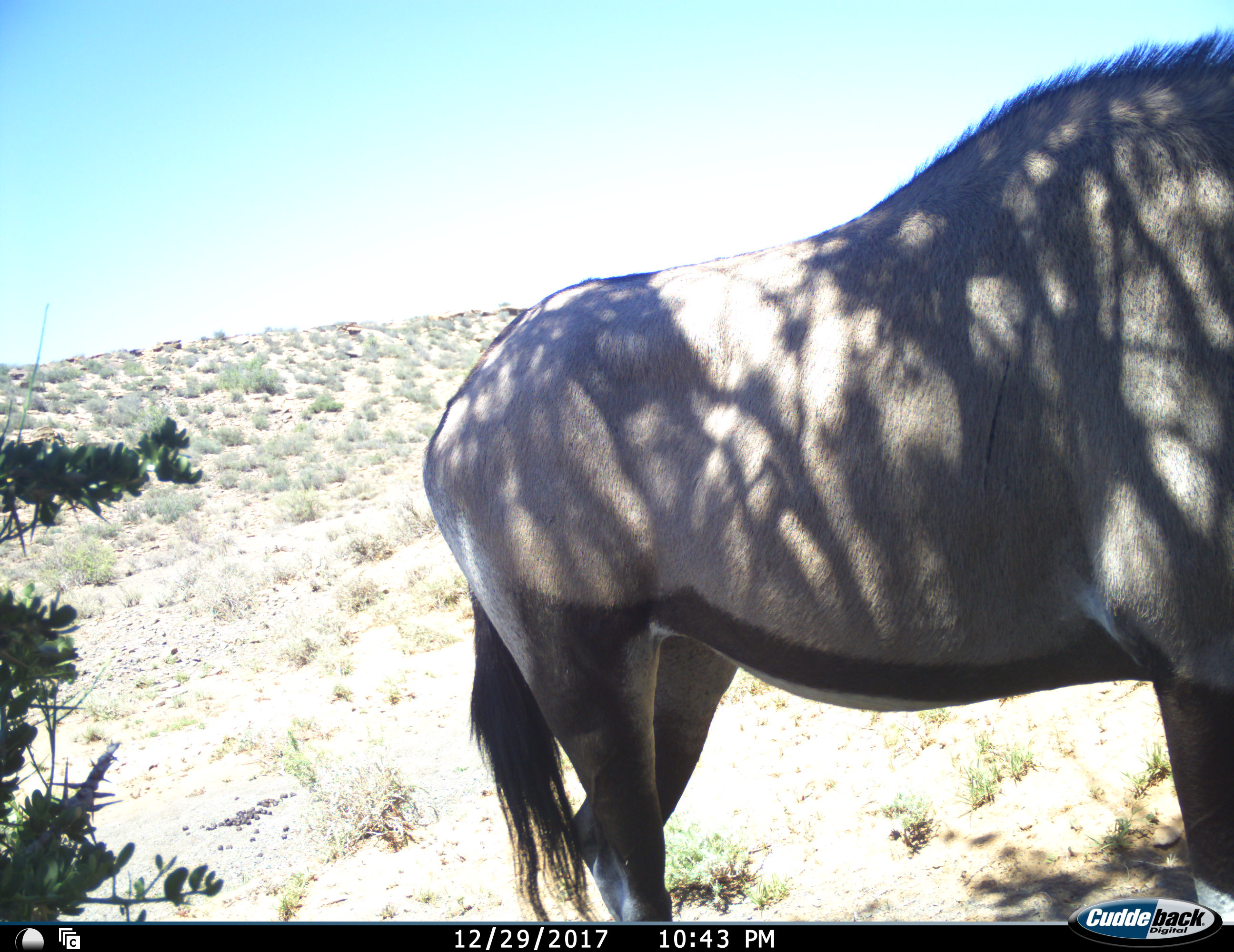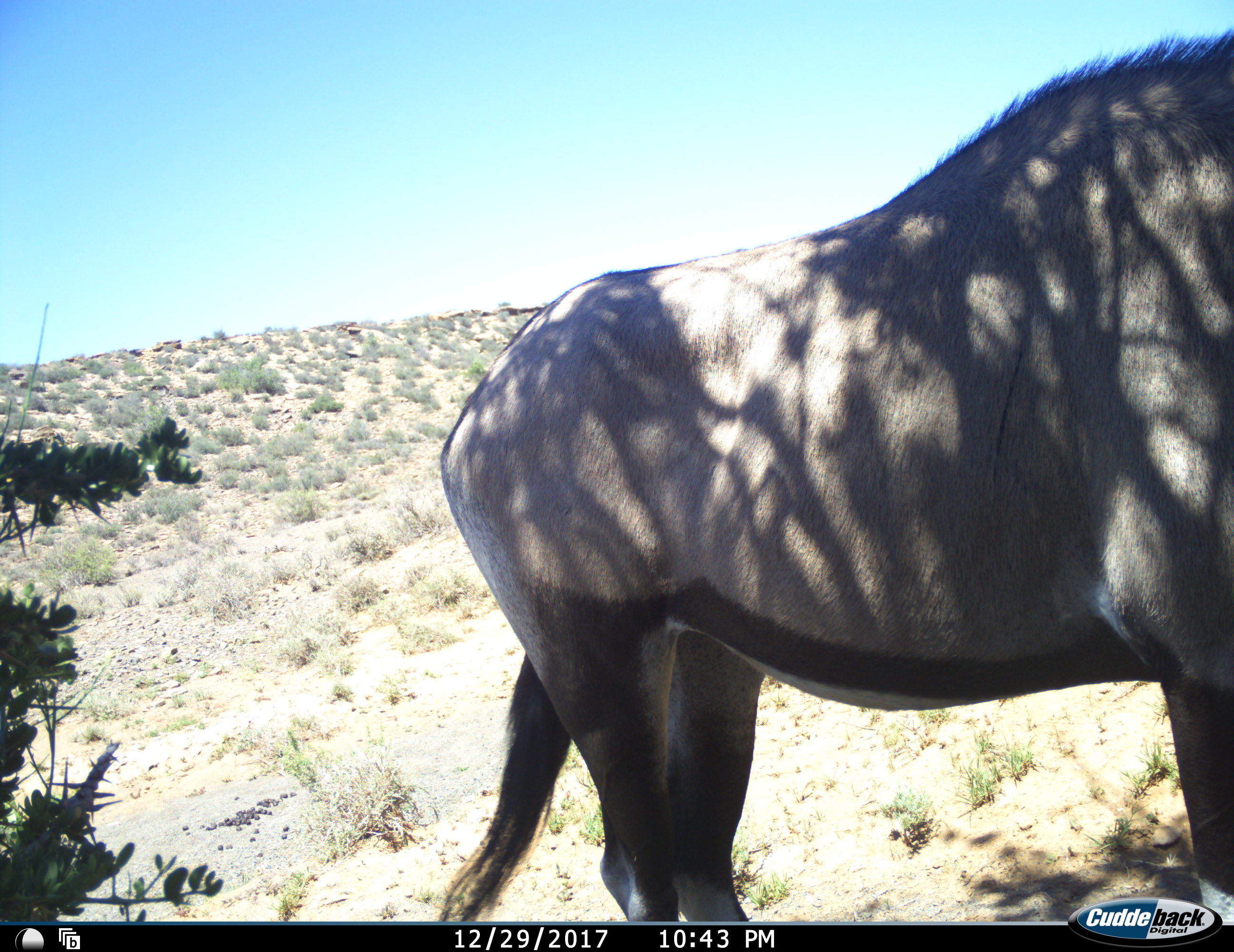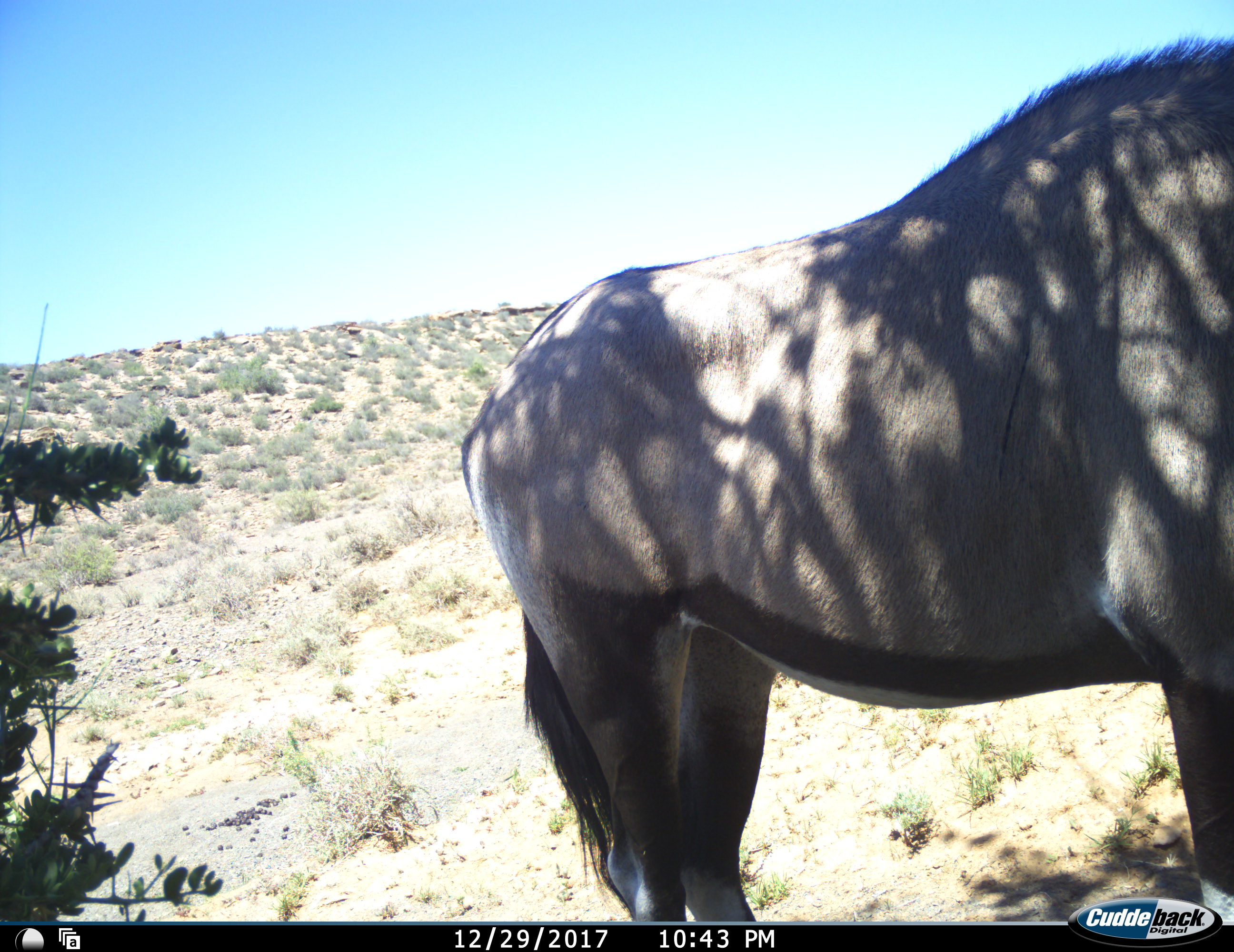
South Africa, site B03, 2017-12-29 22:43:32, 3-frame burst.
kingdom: Animalia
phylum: Chordata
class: Mammalia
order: Artiodactyla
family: Bovidae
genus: Oryx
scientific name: Oryx gazella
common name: gemsbok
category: gemsbokoryx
Gemsbokoryx (gemsbok) (Oryx gazella), count 1. Behavior (volunteer vote fractions): standing 100%, resting 0%, moving 10%, interacting 0%. Young present (vote fraction): 0%. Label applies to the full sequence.